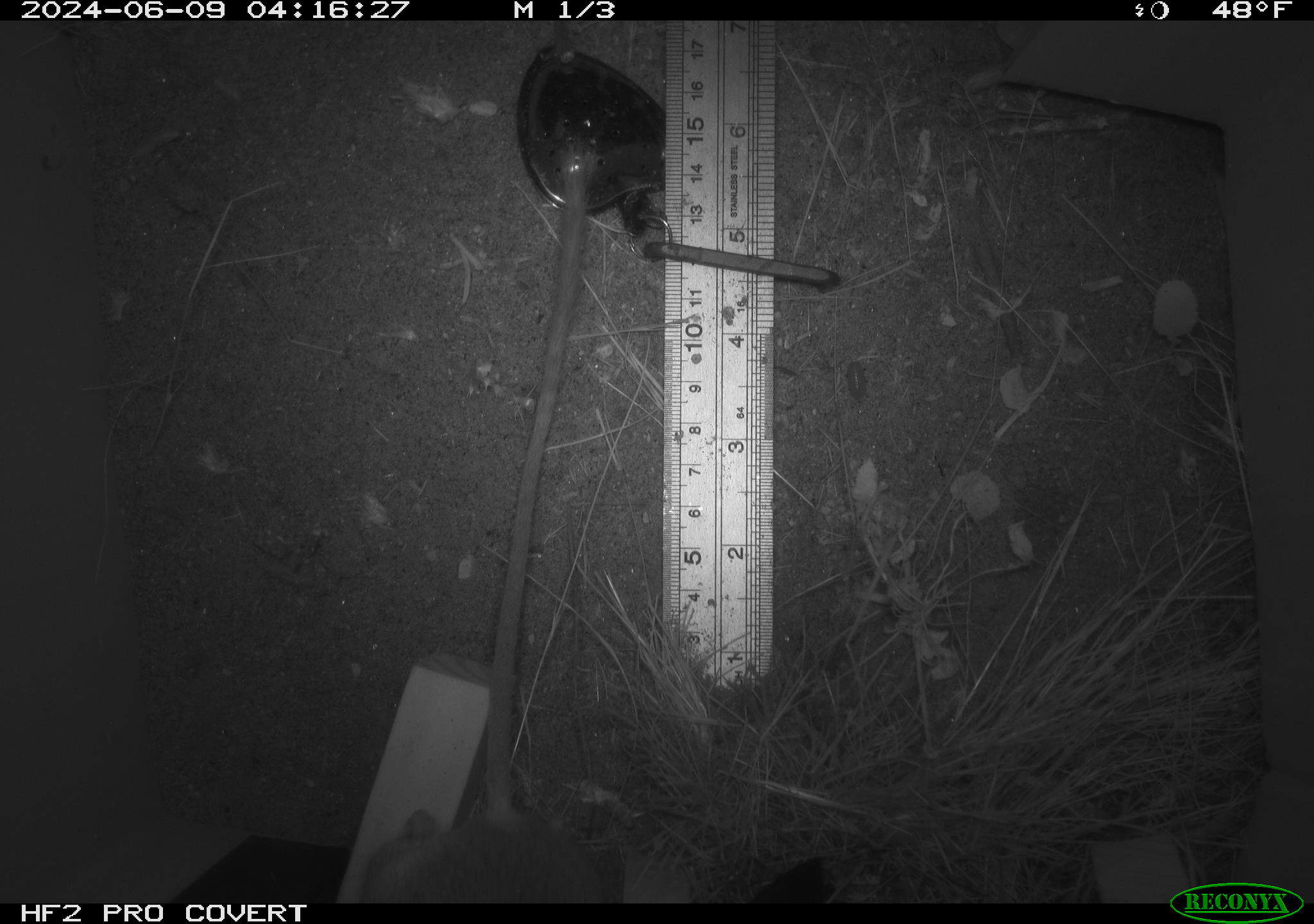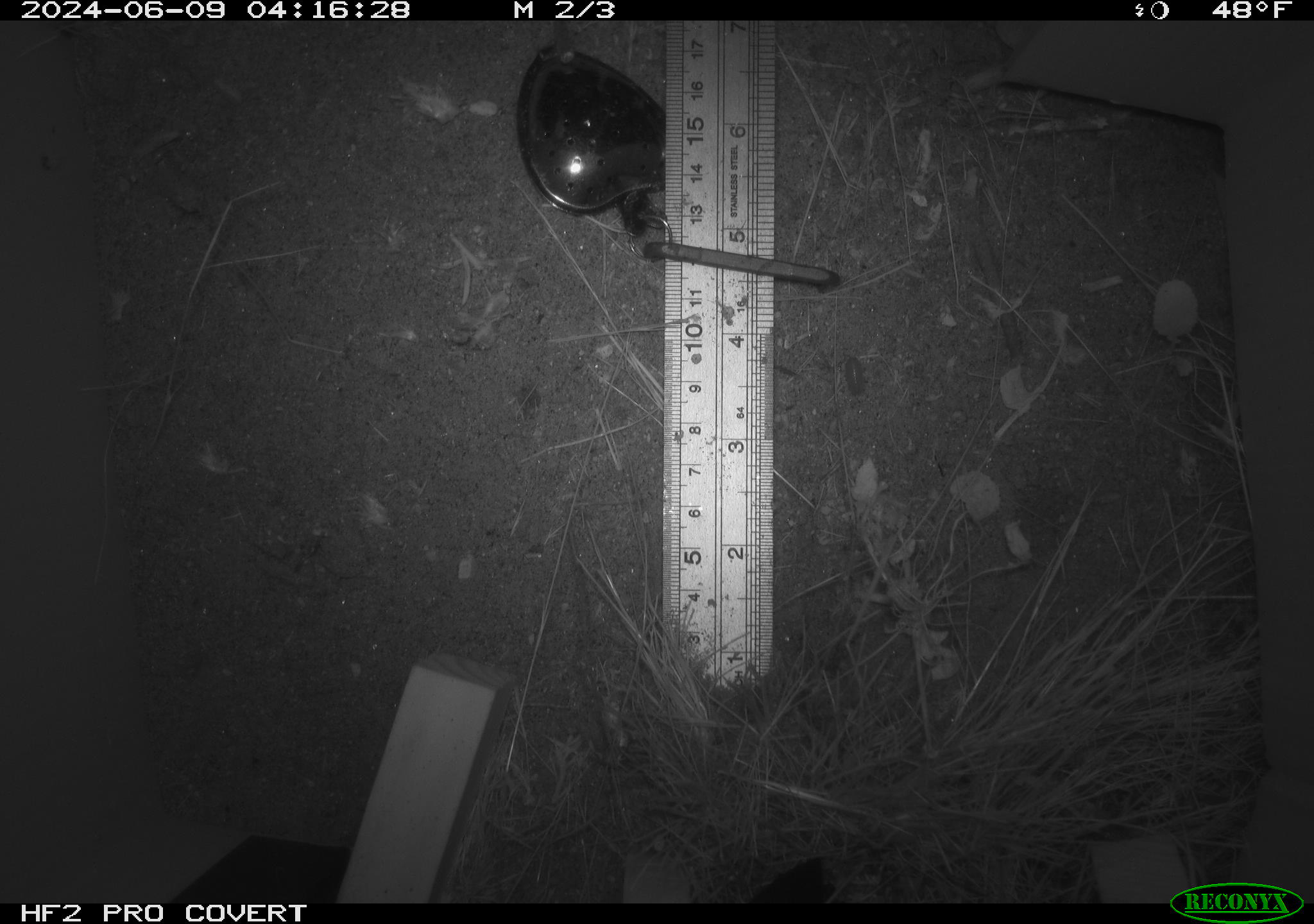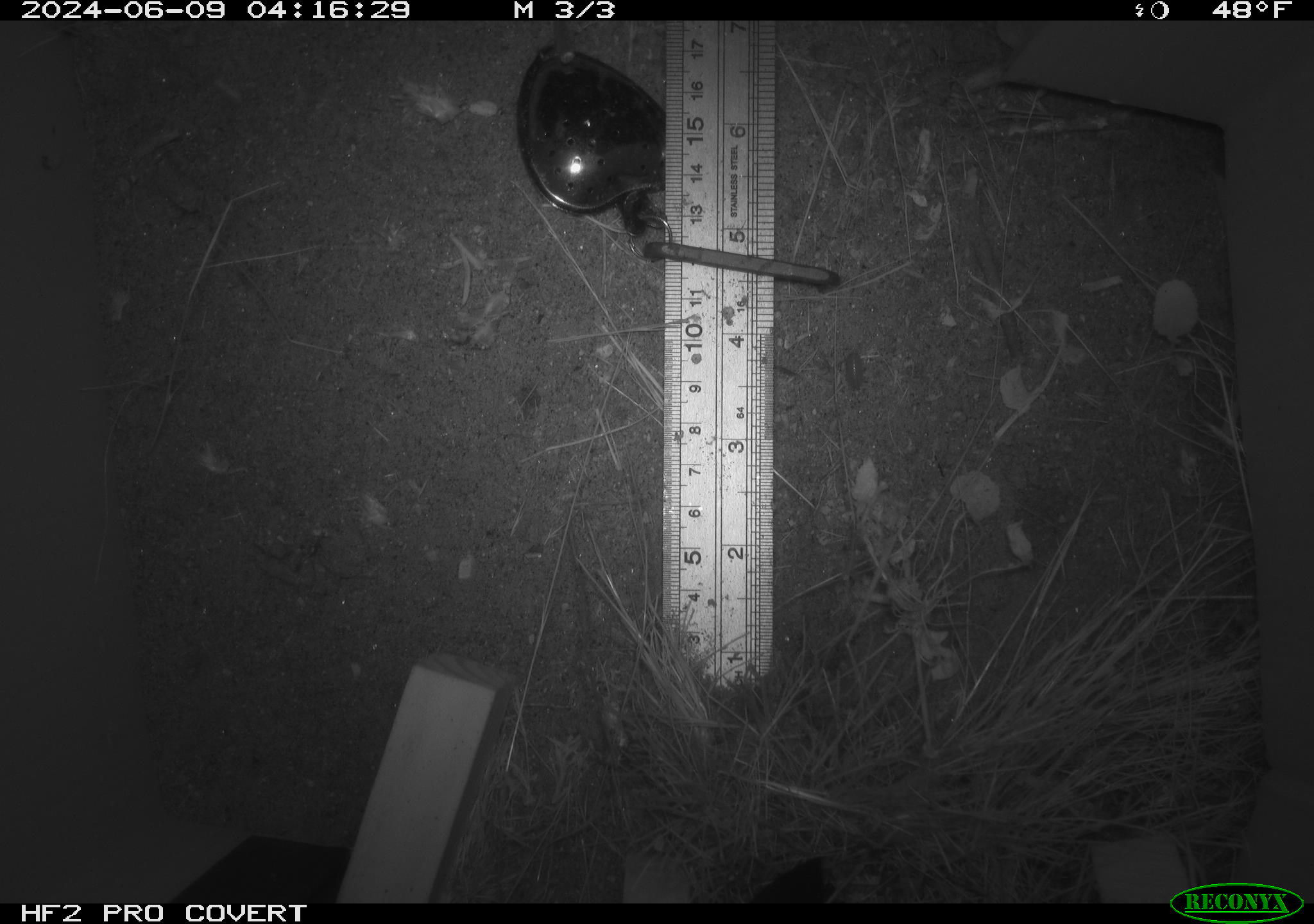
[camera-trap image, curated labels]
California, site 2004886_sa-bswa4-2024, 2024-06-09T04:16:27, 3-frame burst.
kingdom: Animalia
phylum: Chordata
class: Mammalia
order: Rodentia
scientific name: Rodentia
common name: rodent